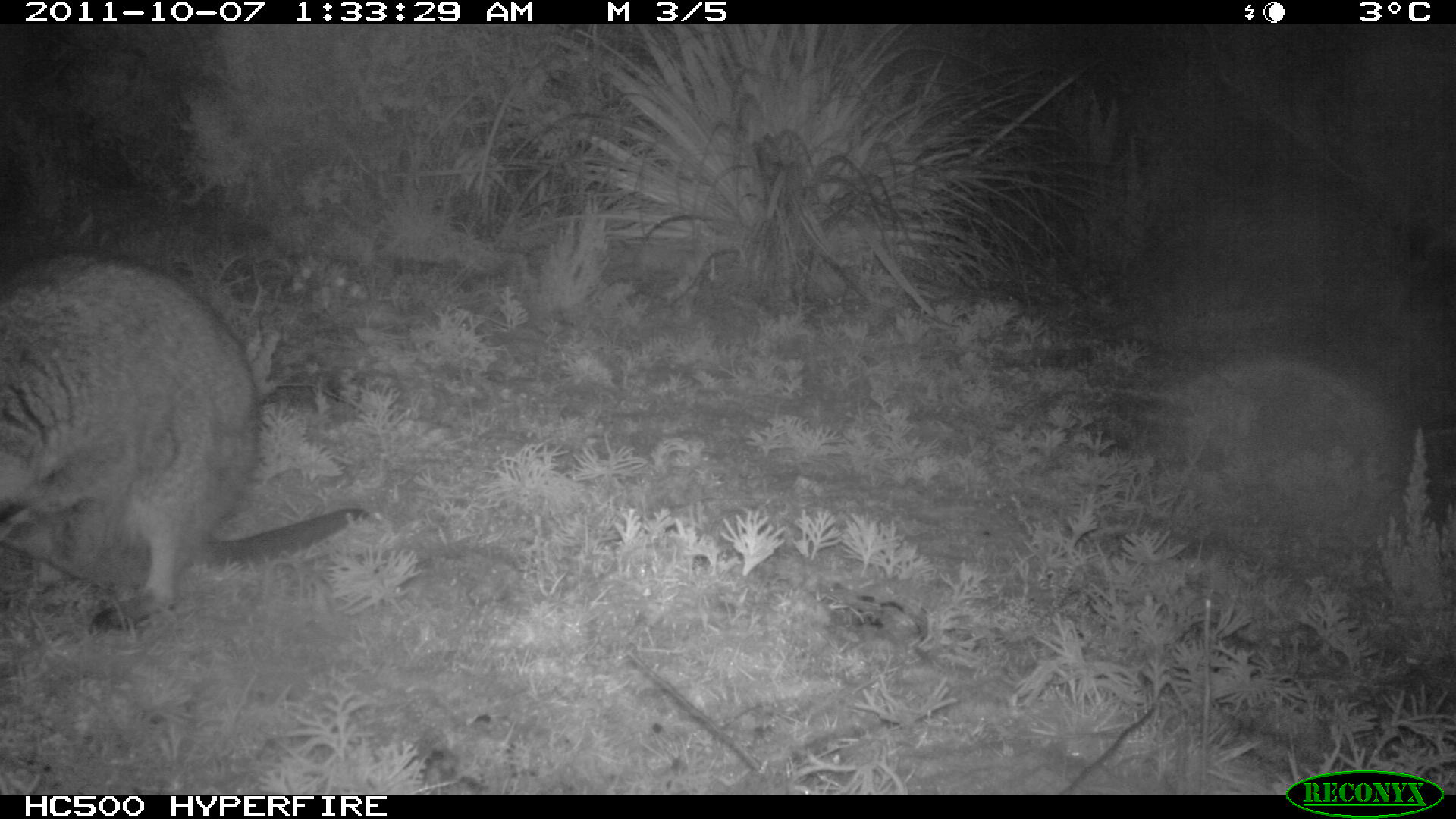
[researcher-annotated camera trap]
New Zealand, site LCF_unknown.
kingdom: Animalia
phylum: Chordata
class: Mammalia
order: Diprotodontia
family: Macropodidae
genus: Notamacropus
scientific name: Notamacropus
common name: wallaby